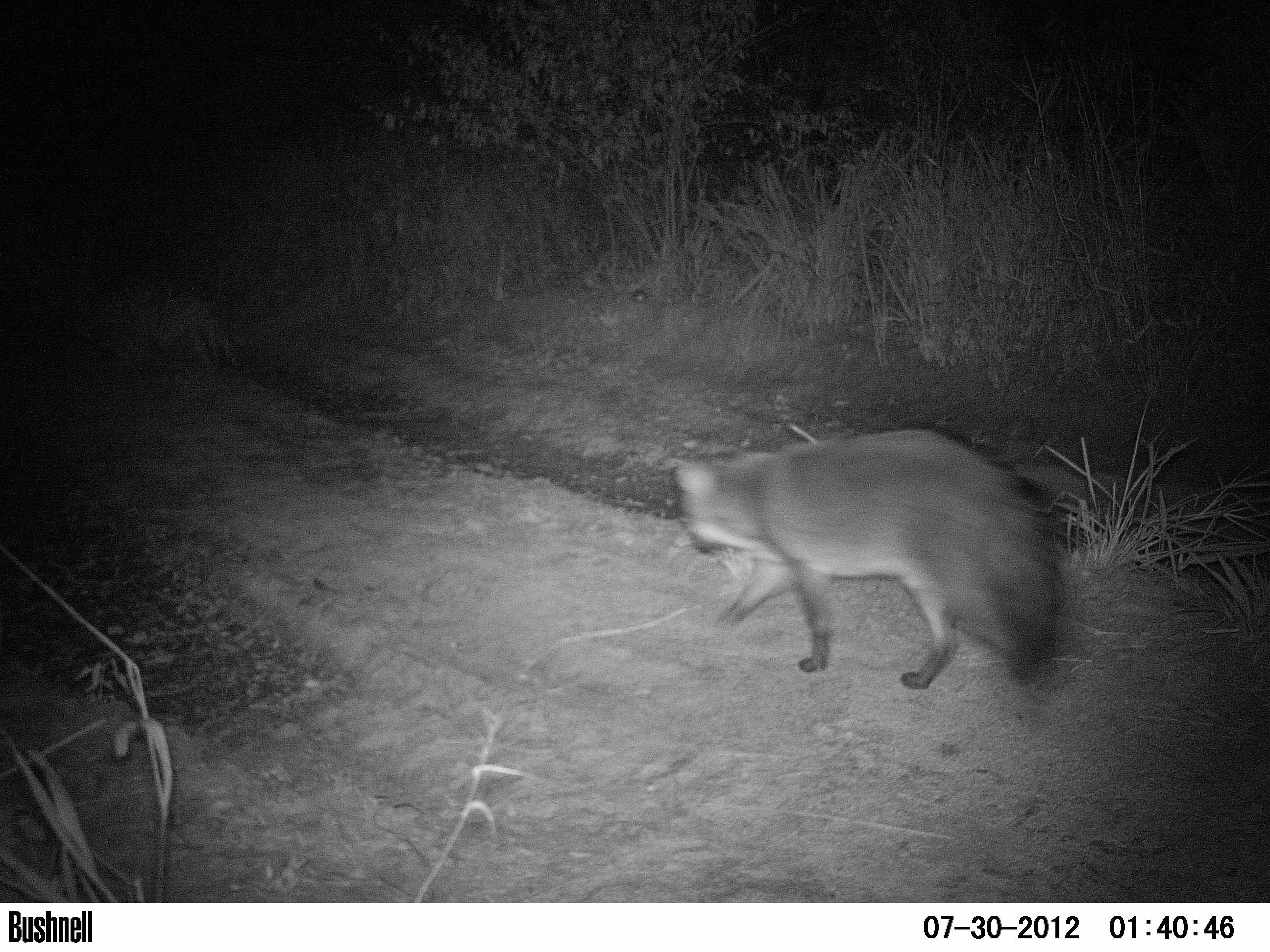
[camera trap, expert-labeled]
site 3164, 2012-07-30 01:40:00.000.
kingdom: Animalia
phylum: Chordata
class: Mammalia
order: Carnivora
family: Canidae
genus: Cerdocyon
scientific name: Cerdocyon thous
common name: crab-eating fox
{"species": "Cerdocyon thous (crab-eating fox)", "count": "1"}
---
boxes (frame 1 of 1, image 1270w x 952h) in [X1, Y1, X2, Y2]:
cerdocyon thous: [668, 427, 1063, 691]